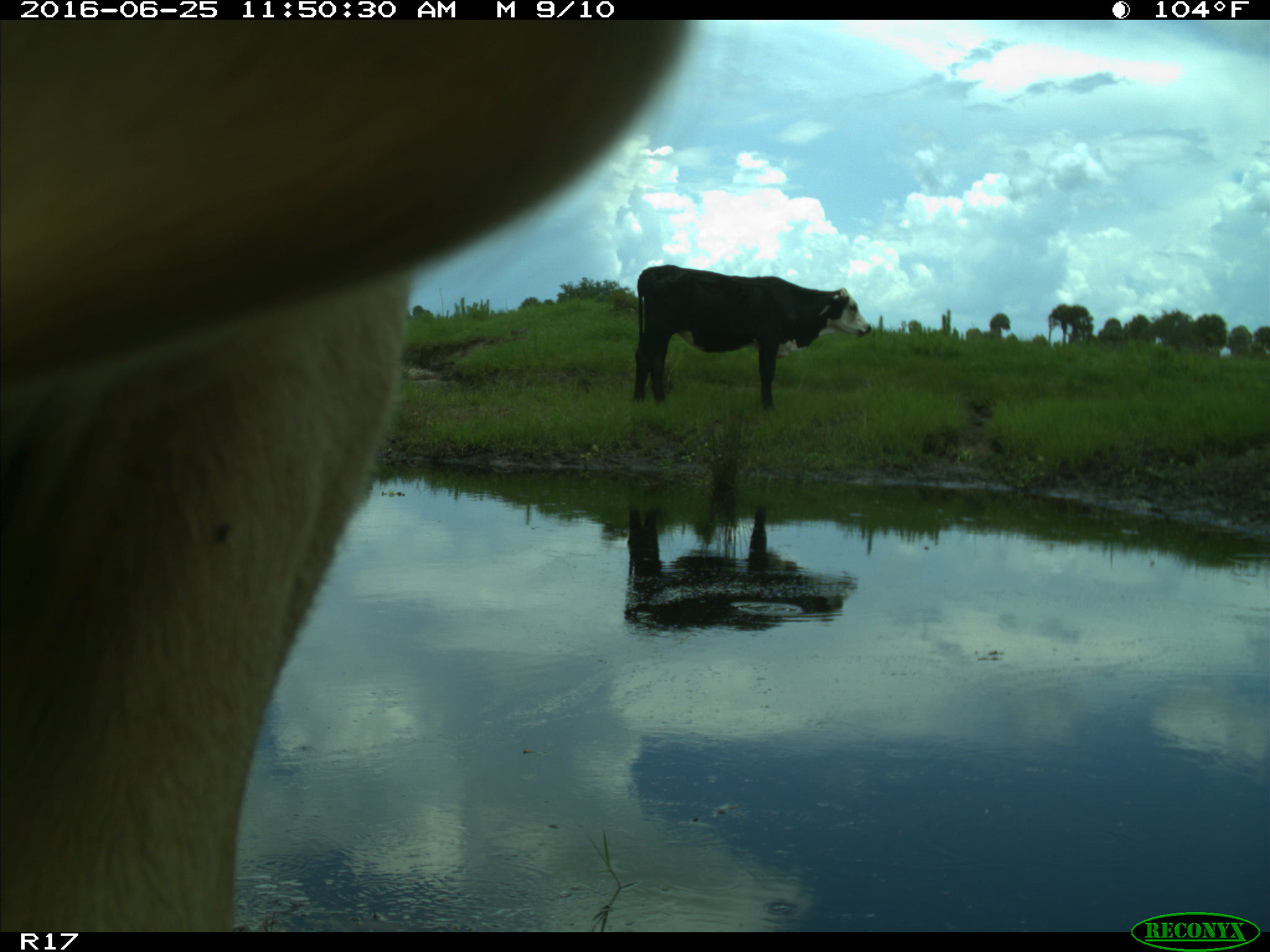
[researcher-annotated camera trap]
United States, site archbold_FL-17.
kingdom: Animalia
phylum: Chordata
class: Mammalia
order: Artiodactyla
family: Bovidae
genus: Bos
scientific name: Bos taurus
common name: domestic cow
Bos taurus (domestic cow).